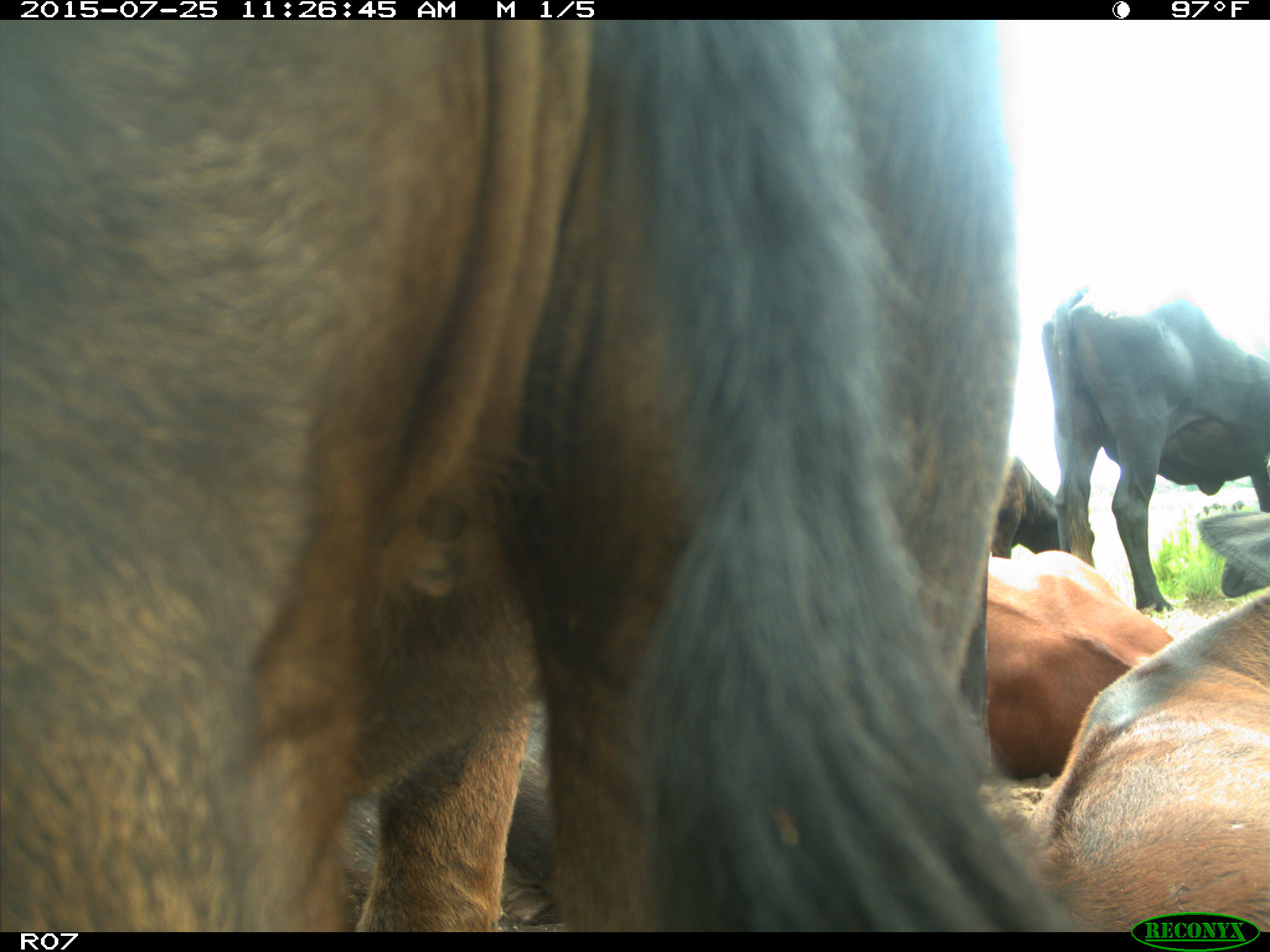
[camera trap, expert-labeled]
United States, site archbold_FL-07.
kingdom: Animalia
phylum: Chordata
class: Mammalia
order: Artiodactyla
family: Bovidae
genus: Bos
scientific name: Bos taurus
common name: domestic cow